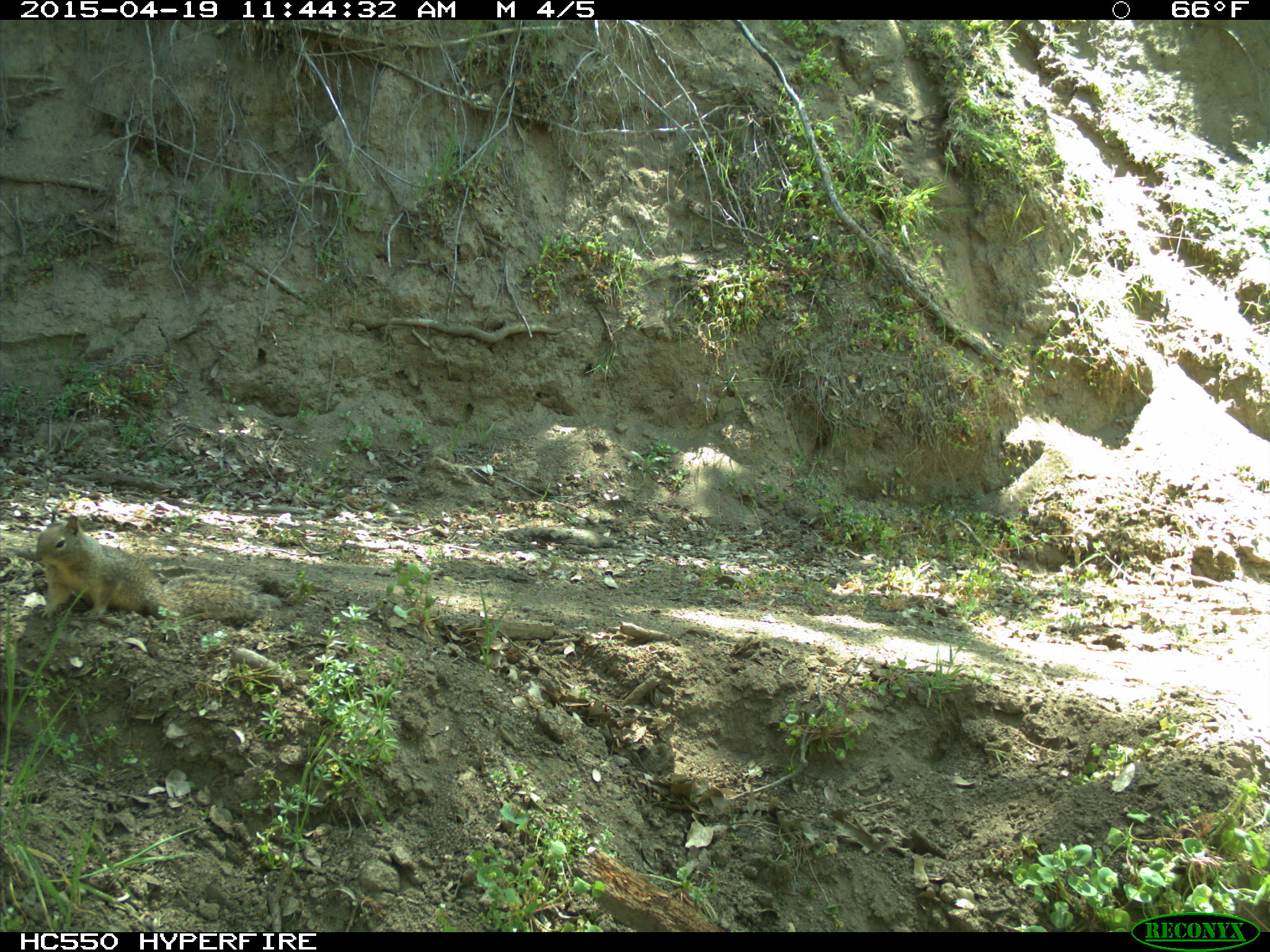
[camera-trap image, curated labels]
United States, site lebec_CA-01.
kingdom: Animalia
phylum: Chordata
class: Mammalia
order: Rodentia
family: Sciuridae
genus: Otospermophilus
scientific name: Otospermophilus beecheyi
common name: california ground squirrel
Otospermophilus beecheyi (california ground squirrel).